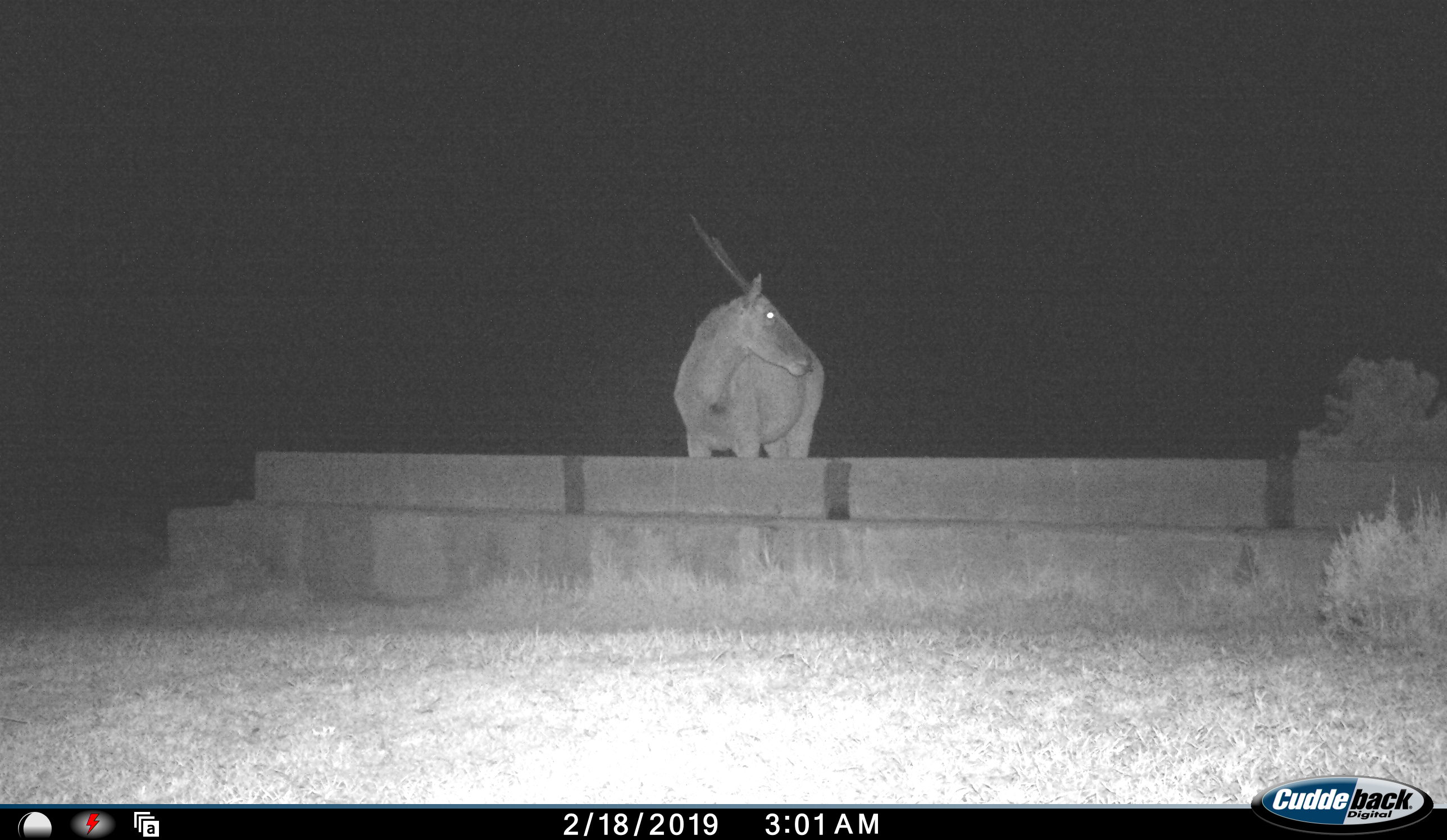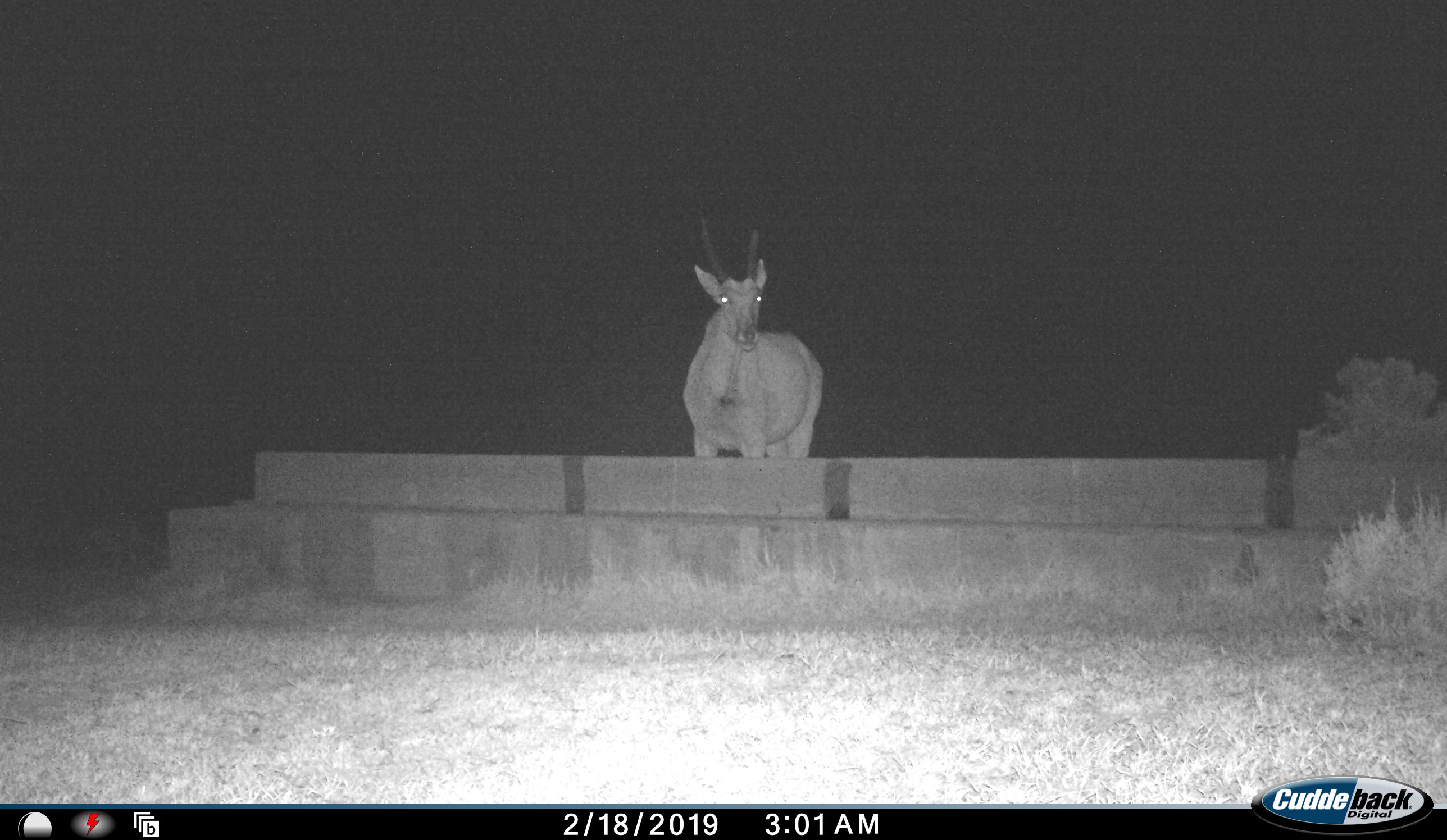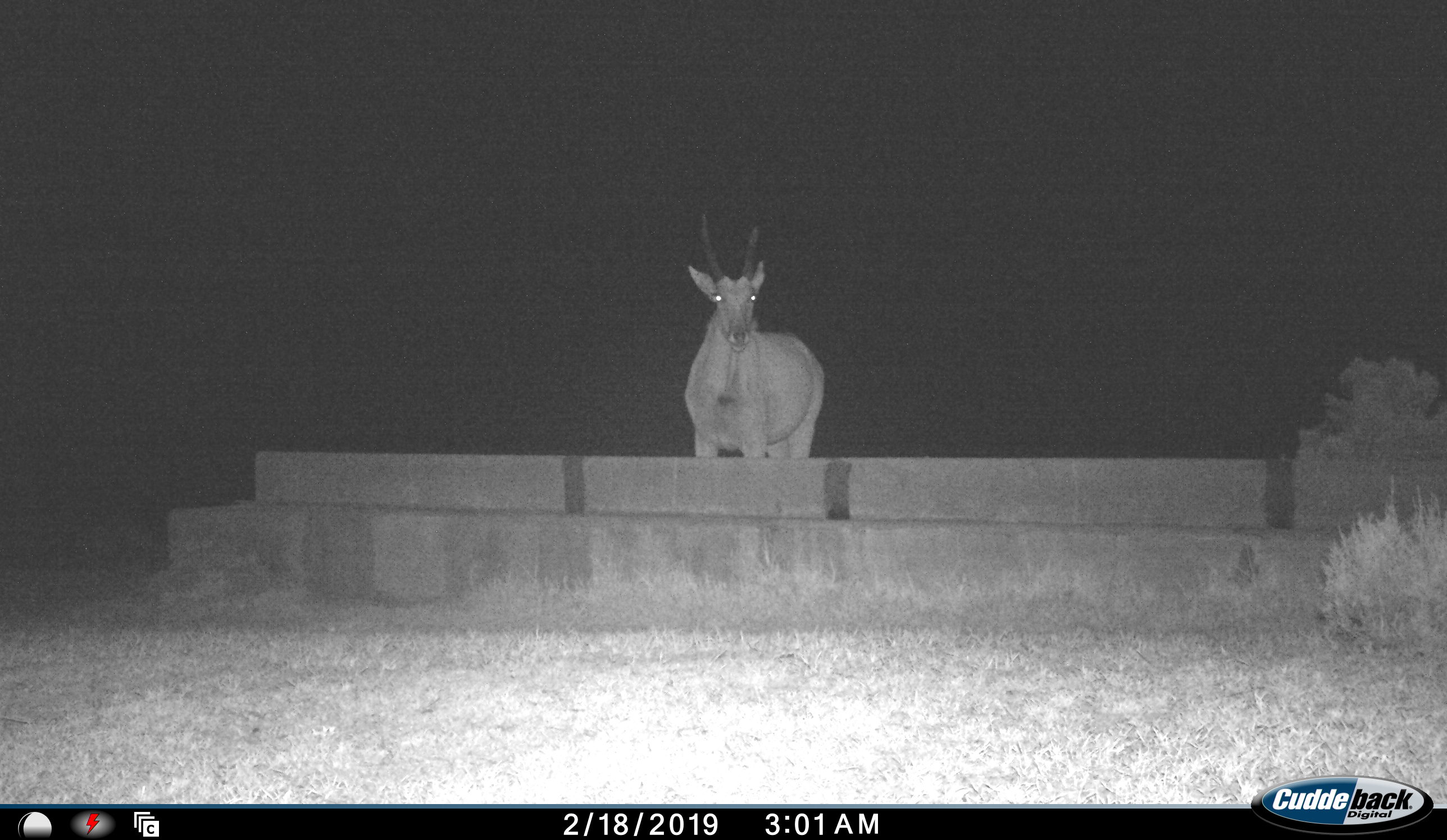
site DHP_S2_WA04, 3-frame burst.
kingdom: Animalia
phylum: Chordata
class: Mammalia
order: Artiodactyla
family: Bovidae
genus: Tragelaphus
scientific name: Tragelaphus oryx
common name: eland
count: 1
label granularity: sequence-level